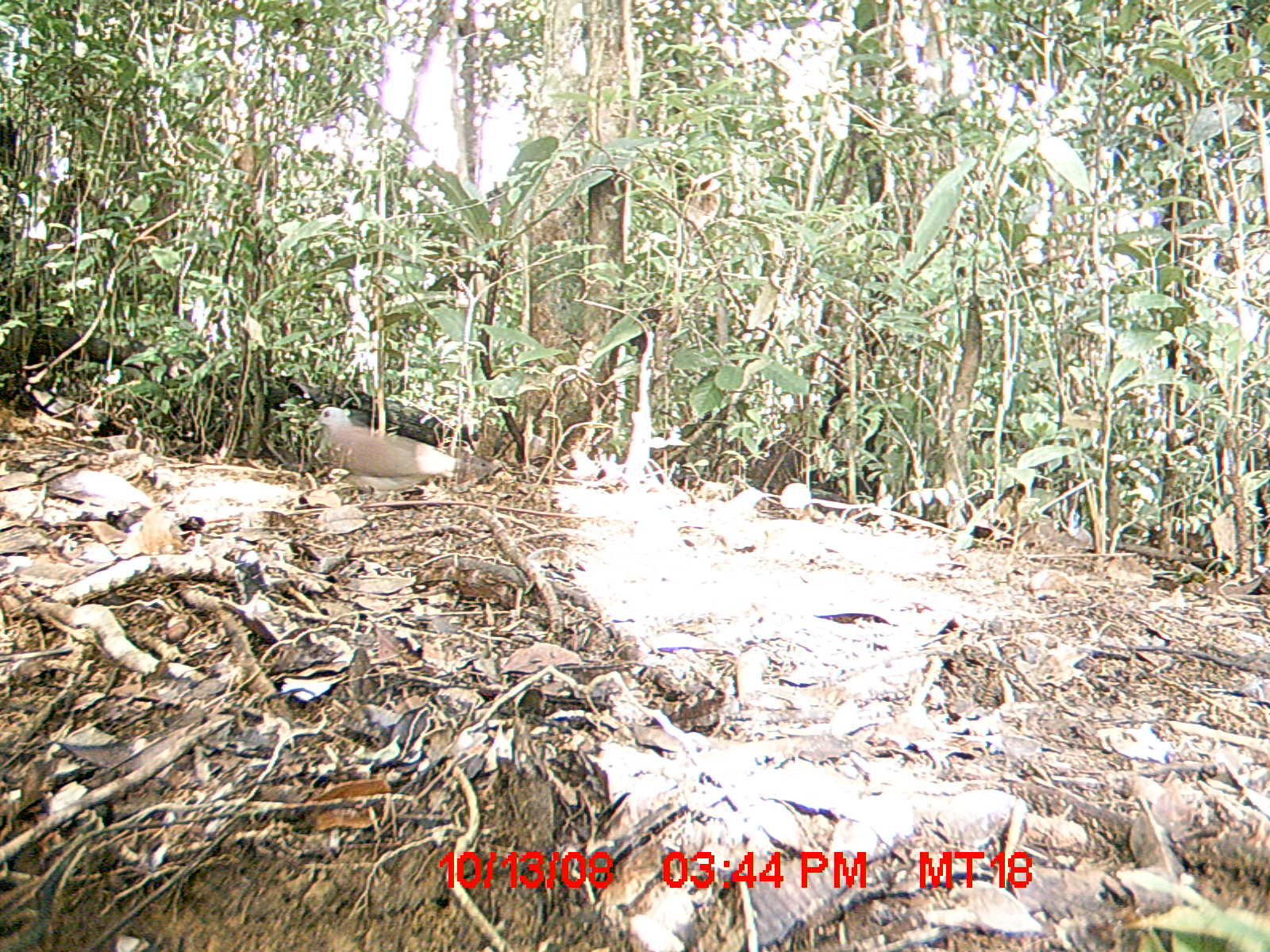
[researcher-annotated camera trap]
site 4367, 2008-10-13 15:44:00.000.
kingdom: Animalia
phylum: Chordata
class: Aves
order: Columbiformes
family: Columbidae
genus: Streptopelia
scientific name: Streptopelia picturata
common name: madagascar turtle-dove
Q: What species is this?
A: Streptopelia picturata (madagascar turtle-dove).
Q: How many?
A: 2.